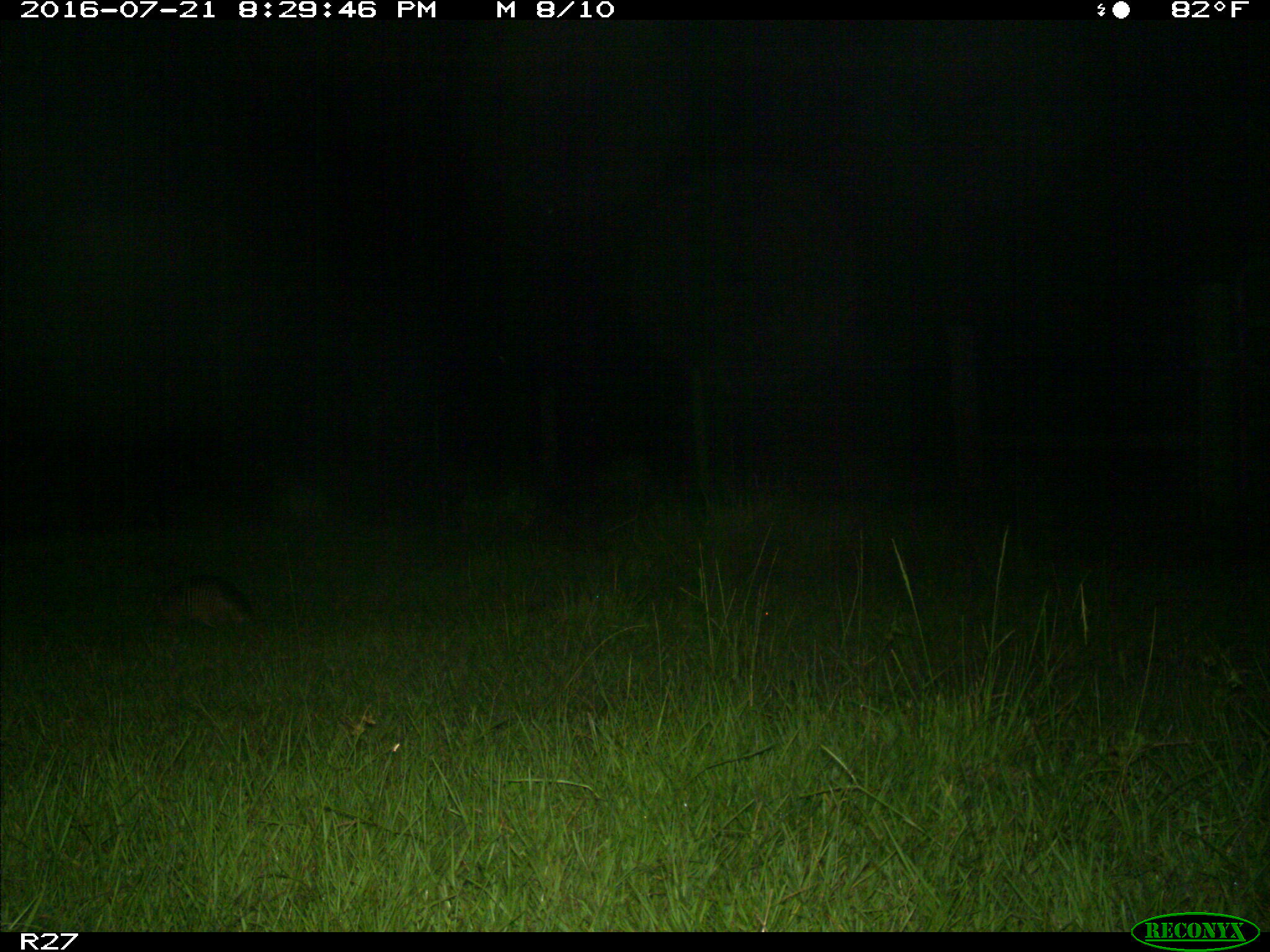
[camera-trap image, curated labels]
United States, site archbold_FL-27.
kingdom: Animalia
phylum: Chordata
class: Mammalia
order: Cingulata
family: Dasypodidae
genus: Dasypus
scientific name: Dasypus novemcinctus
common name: nine-banded armadillo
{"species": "Dasypus novemcinctus (nine-banded armadillo)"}